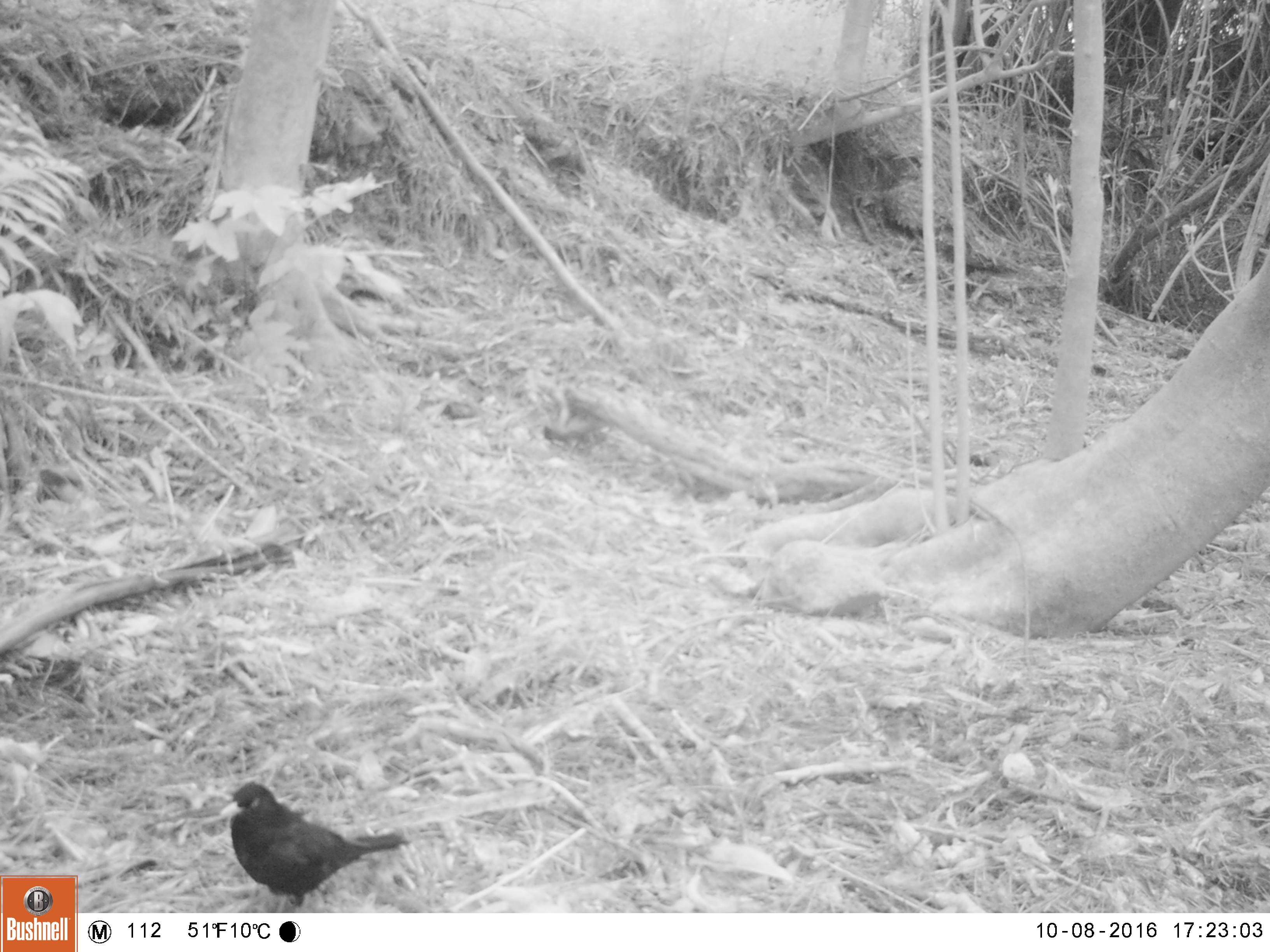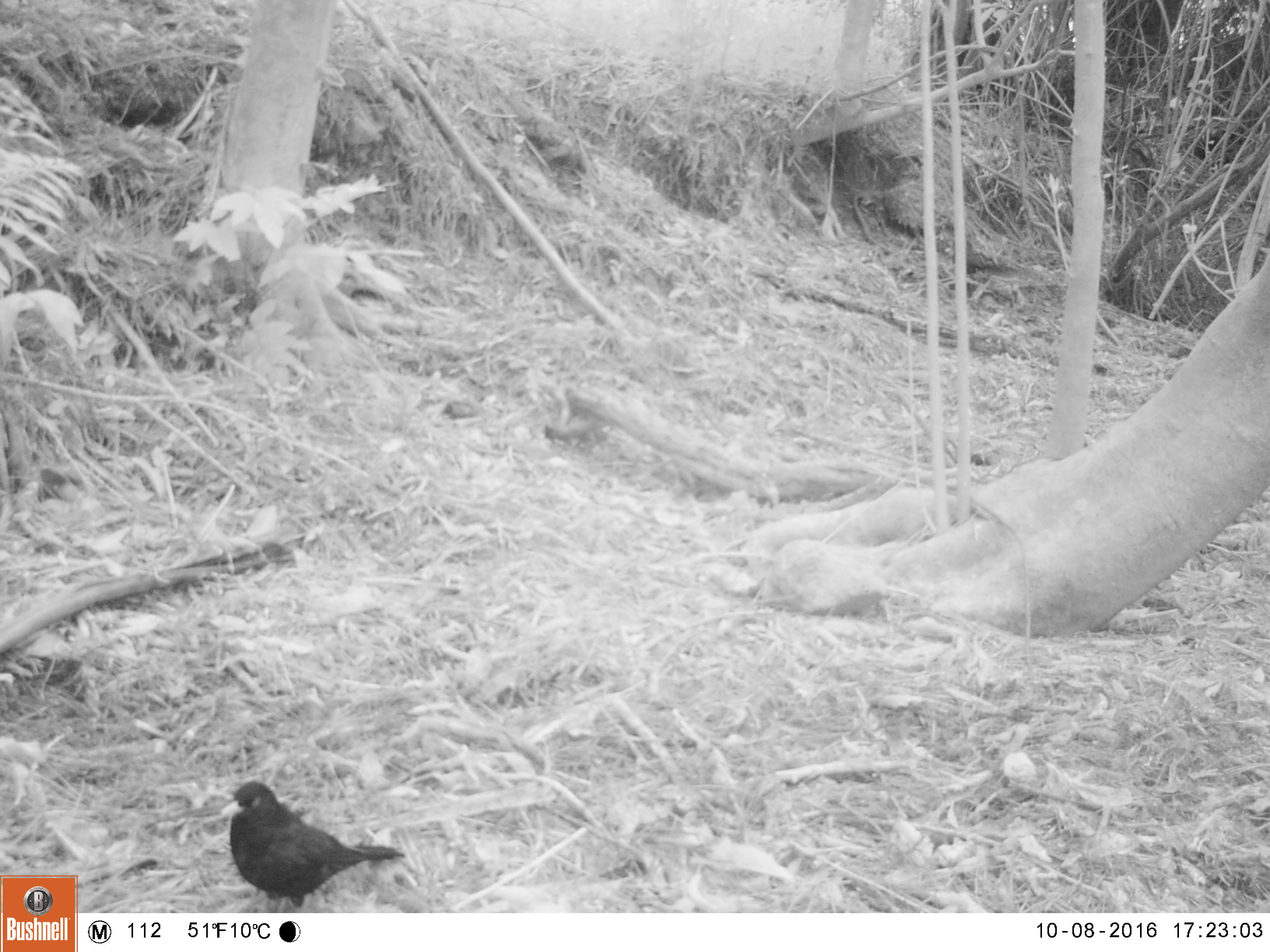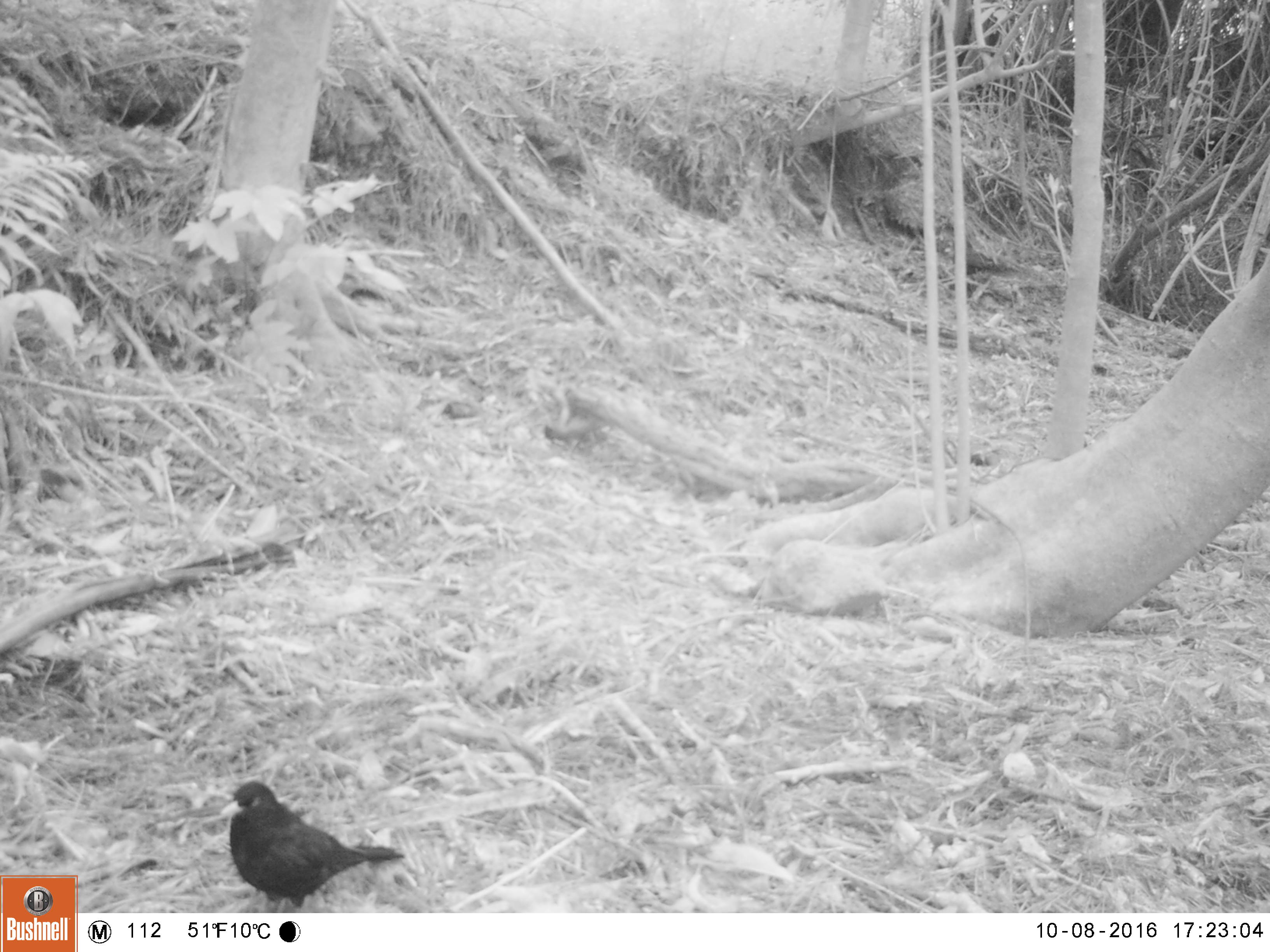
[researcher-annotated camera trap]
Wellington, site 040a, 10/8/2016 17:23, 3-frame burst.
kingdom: Animalia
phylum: Chordata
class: Aves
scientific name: Aves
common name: bird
Bird (Aves).